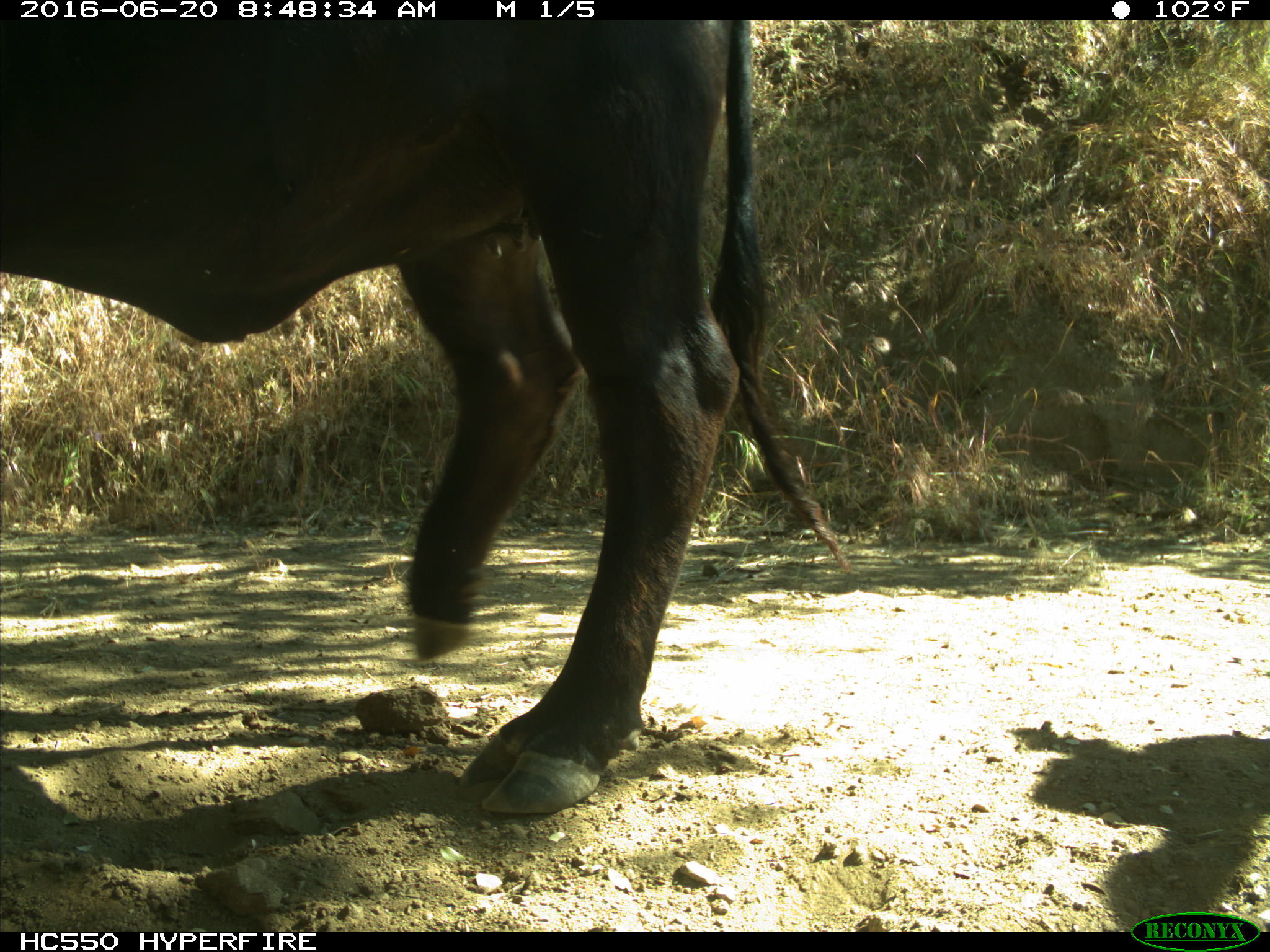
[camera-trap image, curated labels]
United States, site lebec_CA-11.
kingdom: Animalia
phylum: Chordata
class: Mammalia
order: Artiodactyla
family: Bovidae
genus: Bos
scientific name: Bos taurus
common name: domestic cow